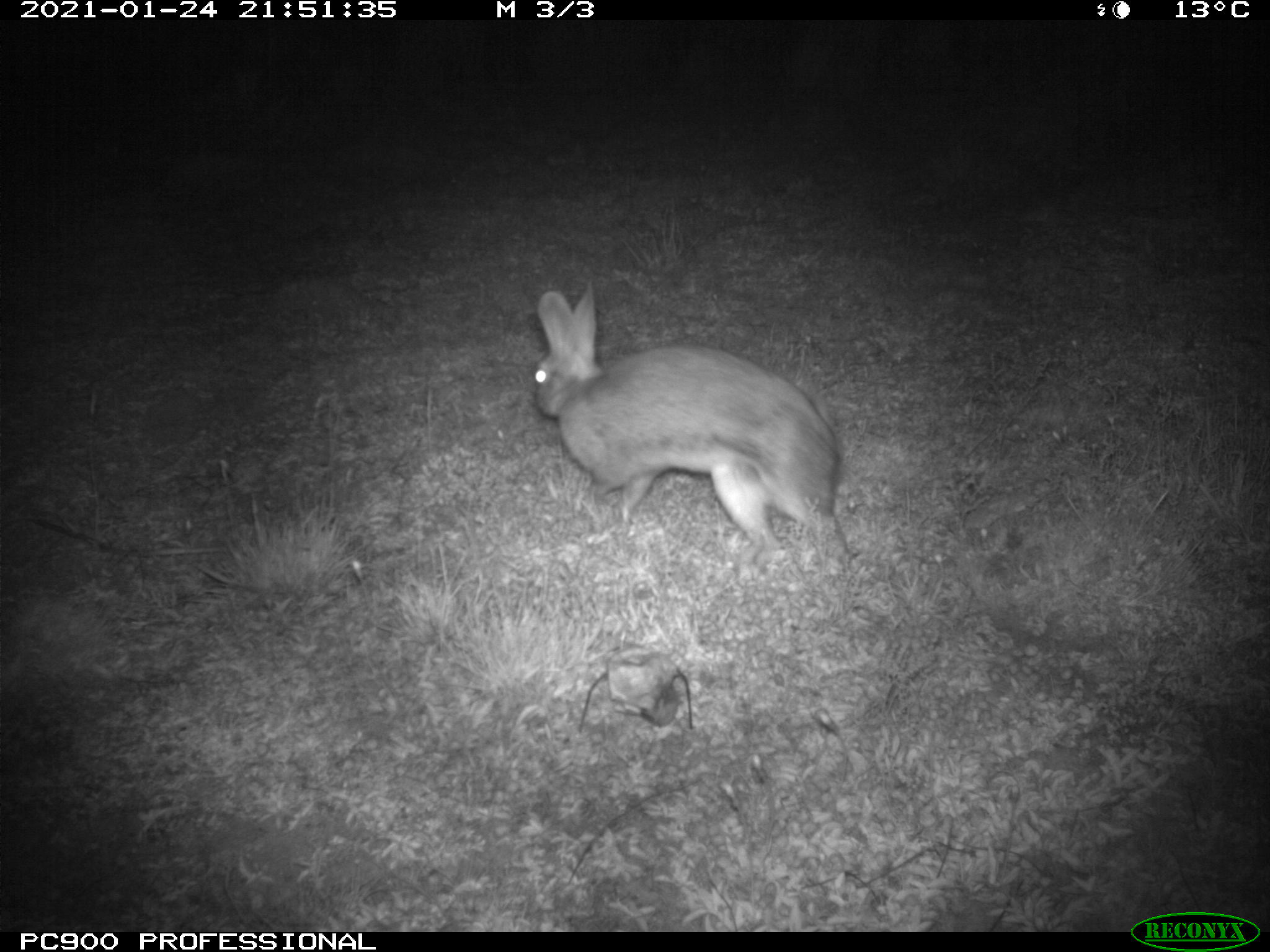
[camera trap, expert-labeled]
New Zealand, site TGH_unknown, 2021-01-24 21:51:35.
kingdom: Animalia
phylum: Chordata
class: Mammalia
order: Lagomorpha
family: Leporidae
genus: Oryctolagus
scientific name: Oryctolagus cuniculus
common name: european rabbit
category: rabbit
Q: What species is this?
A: Rabbit (european rabbit) (Oryctolagus cuniculus).